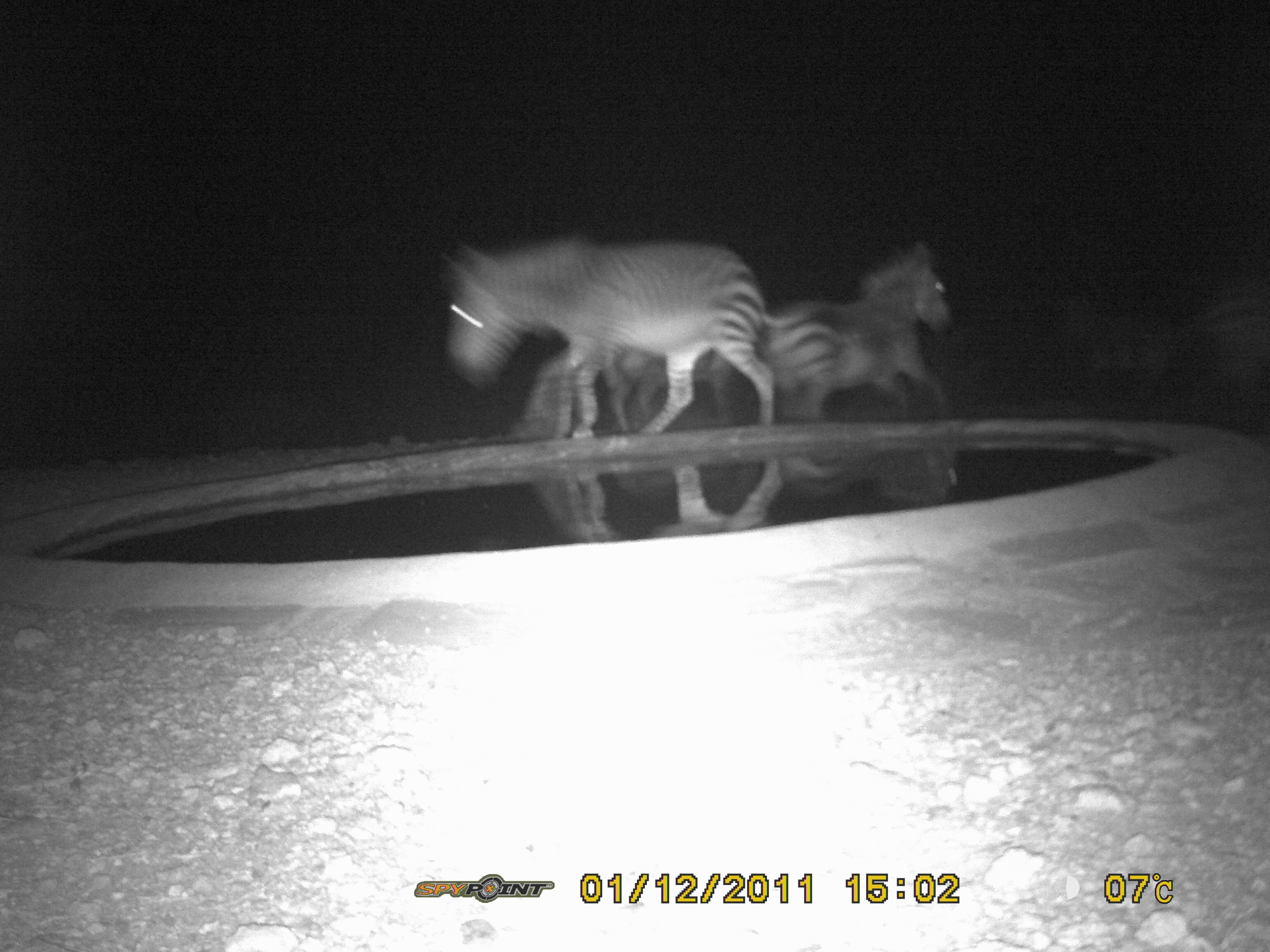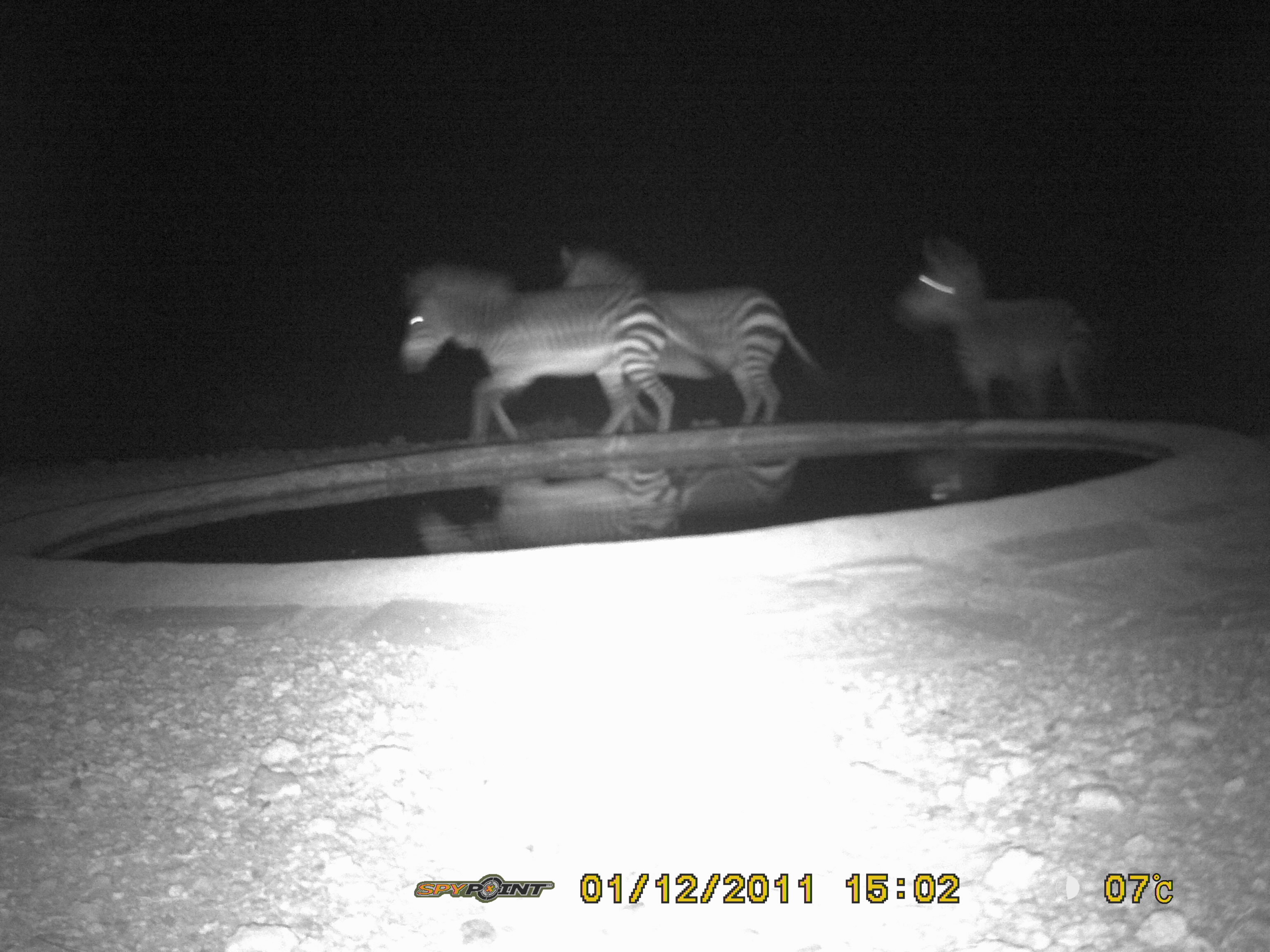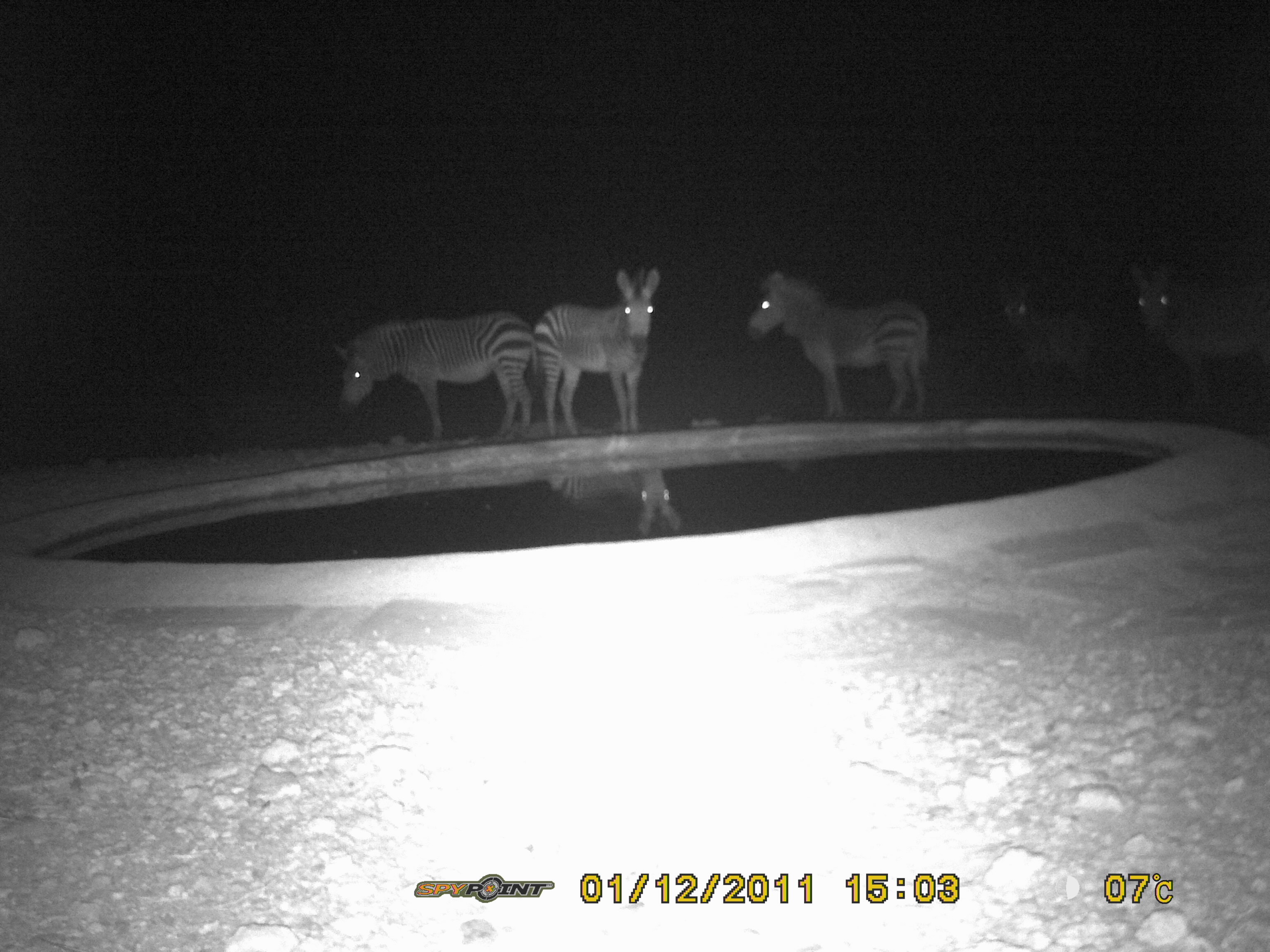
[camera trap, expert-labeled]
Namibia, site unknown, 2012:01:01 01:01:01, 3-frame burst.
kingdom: Animalia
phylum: Chordata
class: Mammalia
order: Perissodactyla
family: Equidae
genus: Equus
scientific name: Equus zebra hartmannae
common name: hartmann's mountain zebra